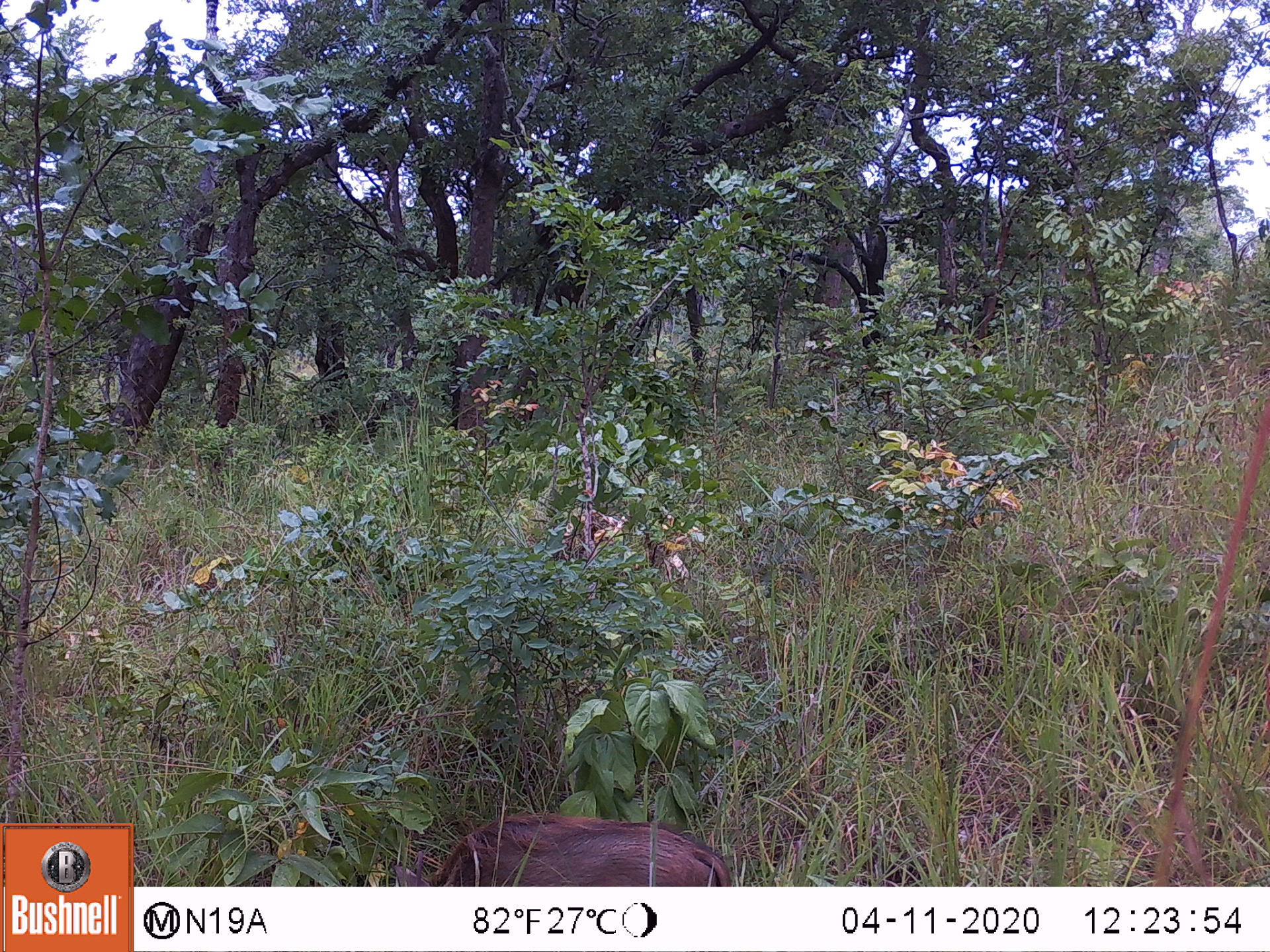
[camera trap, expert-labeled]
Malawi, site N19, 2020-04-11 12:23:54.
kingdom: Animalia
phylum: Chordata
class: Mammalia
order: Artiodactyla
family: Suidae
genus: Potamochoerus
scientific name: Potamochoerus larvatus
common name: bushpig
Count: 1.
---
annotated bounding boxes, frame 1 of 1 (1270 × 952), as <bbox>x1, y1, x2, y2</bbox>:
bushpig: <bbox>392, 804, 735, 885</bbox>